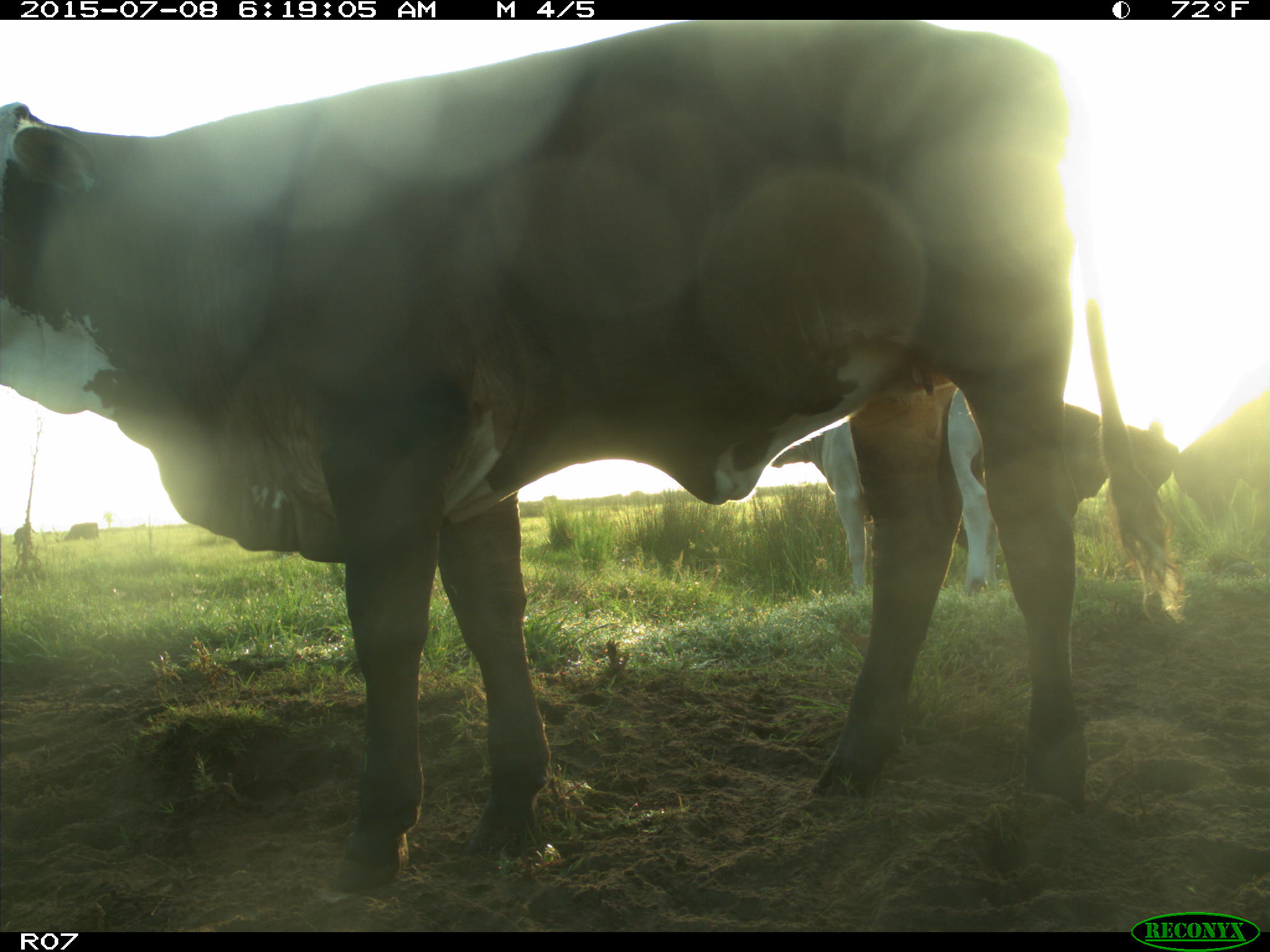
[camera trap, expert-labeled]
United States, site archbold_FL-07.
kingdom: Animalia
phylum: Chordata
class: Mammalia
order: Artiodactyla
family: Bovidae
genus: Bos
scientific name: Bos taurus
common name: domestic cow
Bos taurus (domestic cow).